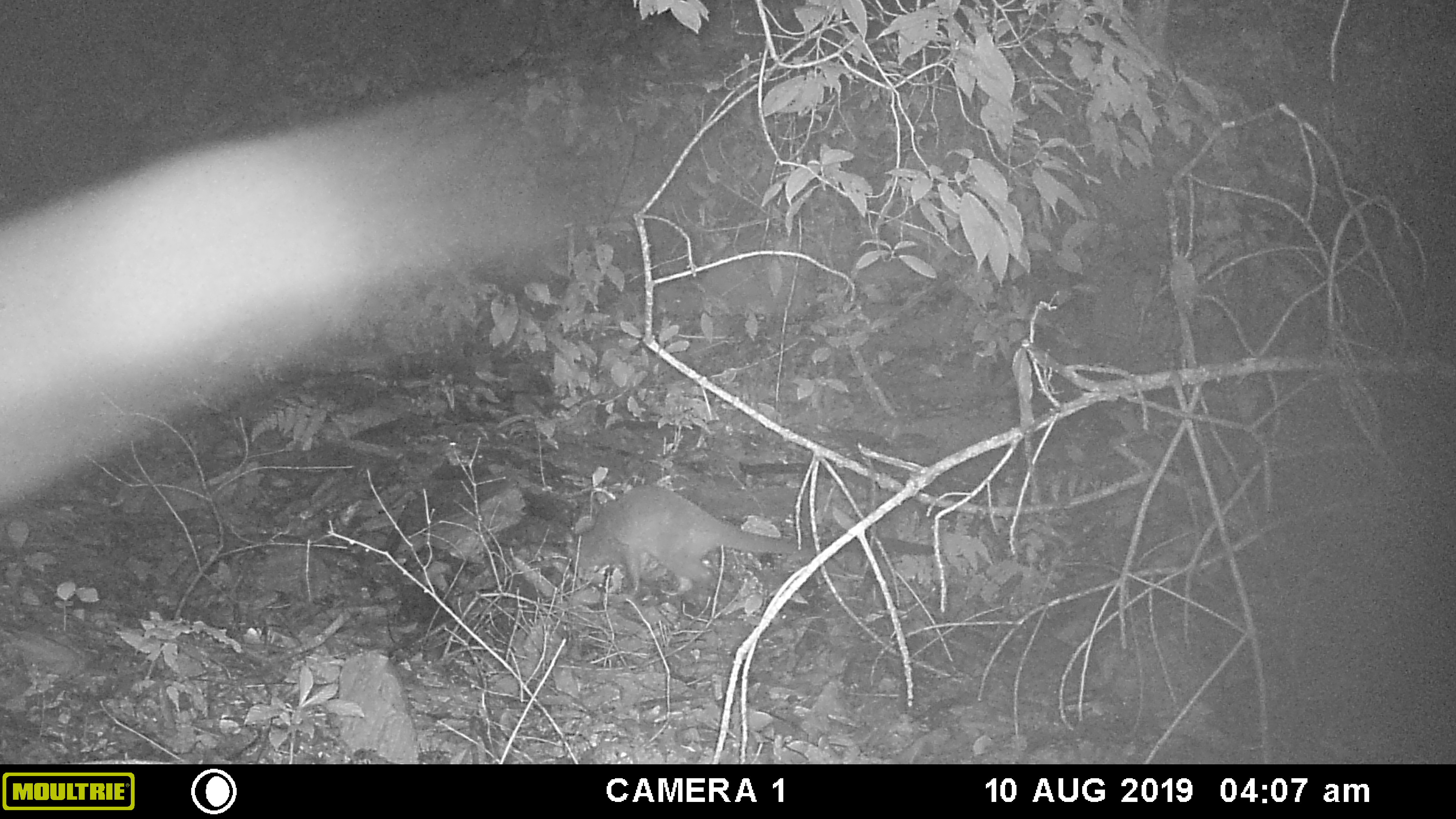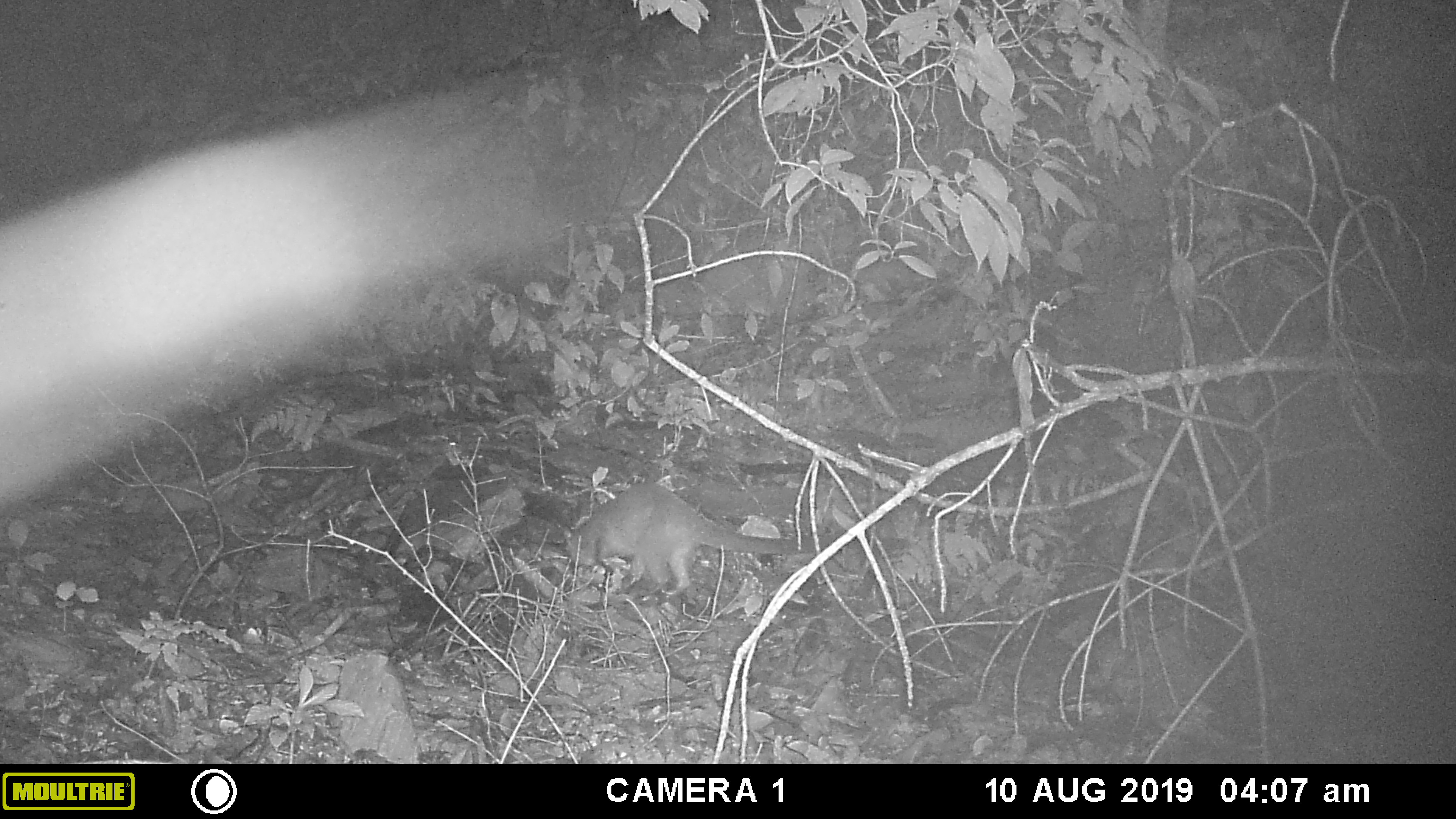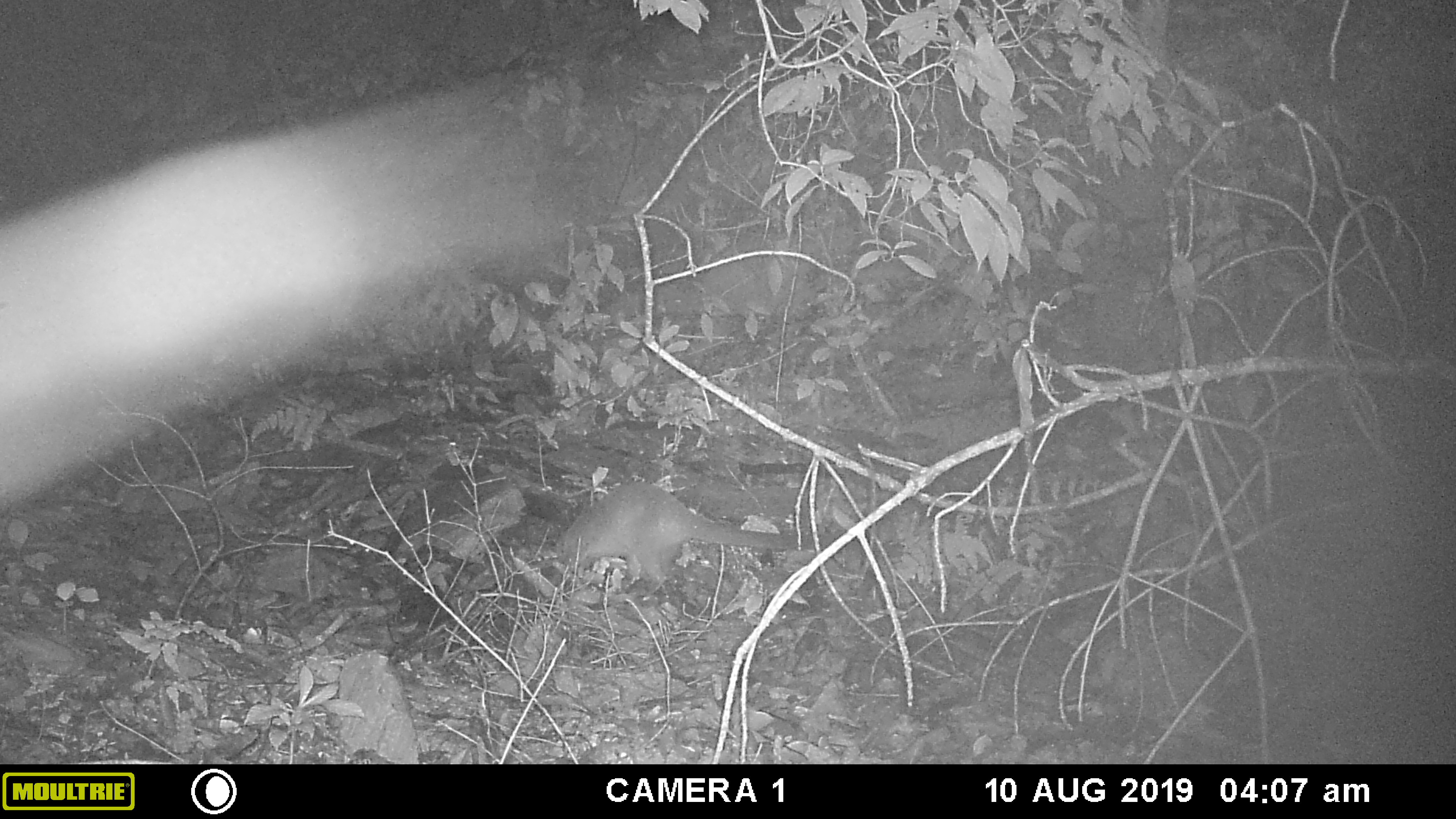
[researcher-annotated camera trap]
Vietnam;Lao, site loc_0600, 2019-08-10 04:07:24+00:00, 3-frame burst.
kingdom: Animalia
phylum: Chordata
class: Mammalia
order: Carnivora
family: Viverridae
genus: Paguma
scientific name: Paguma larvata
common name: masked palm civet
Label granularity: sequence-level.